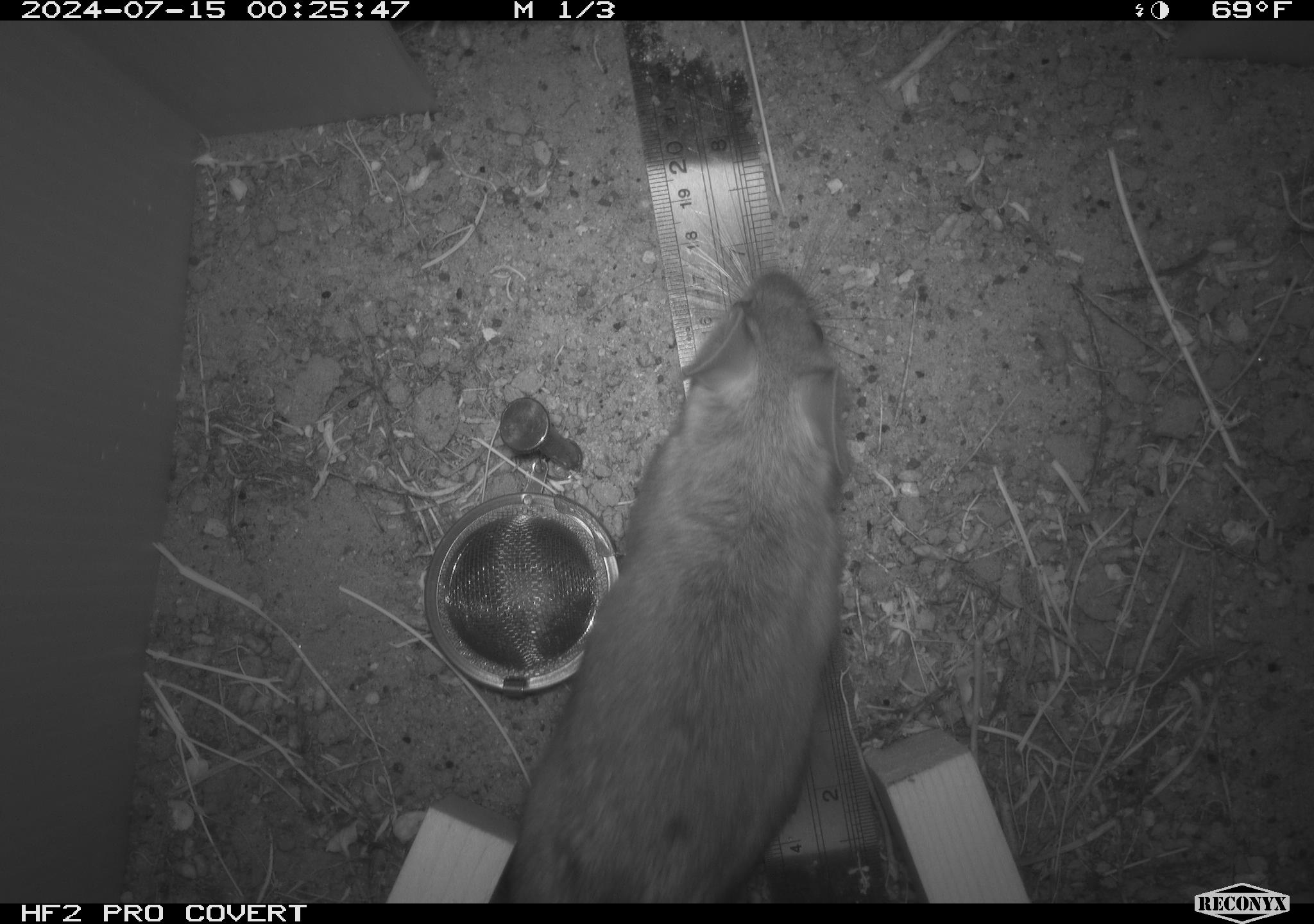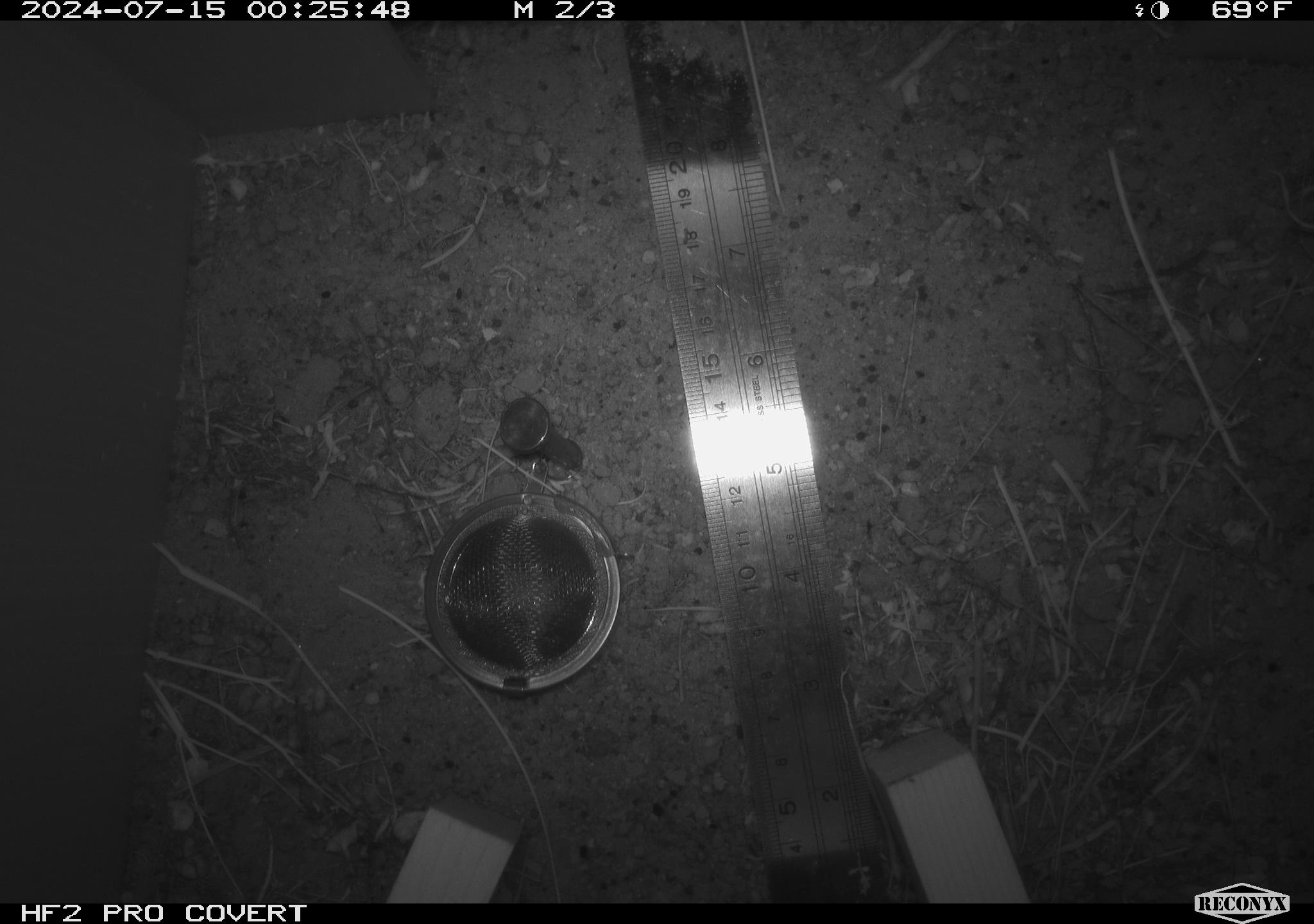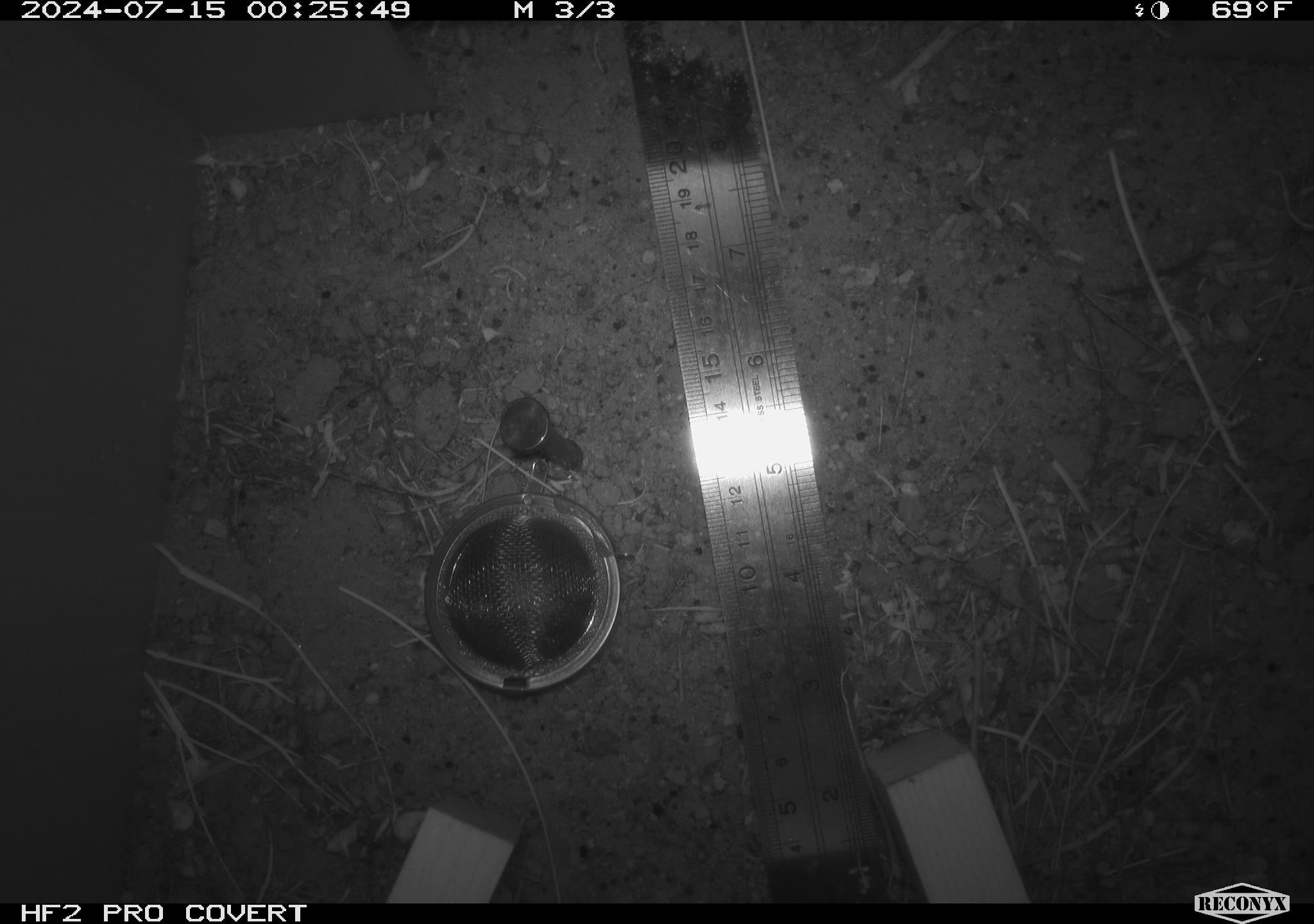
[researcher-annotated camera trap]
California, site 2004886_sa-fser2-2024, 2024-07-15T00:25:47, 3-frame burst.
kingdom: Animalia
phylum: Chordata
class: Mammalia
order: Rodentia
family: Cricetidae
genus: Neotoma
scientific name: Neotoma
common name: pack rat or woodrat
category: neotoma species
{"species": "neotoma species (pack rat or woodrat) (Neotoma)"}